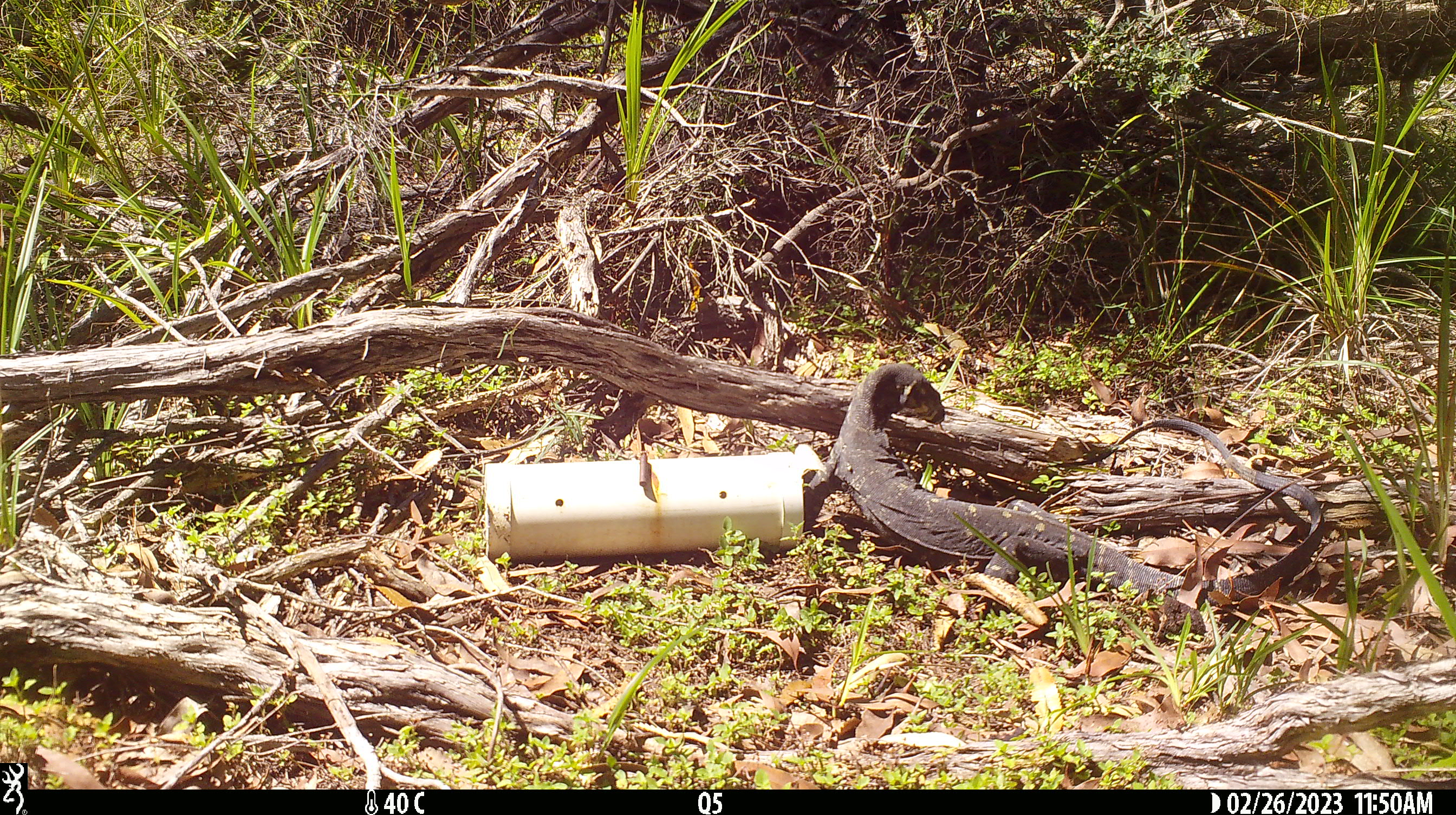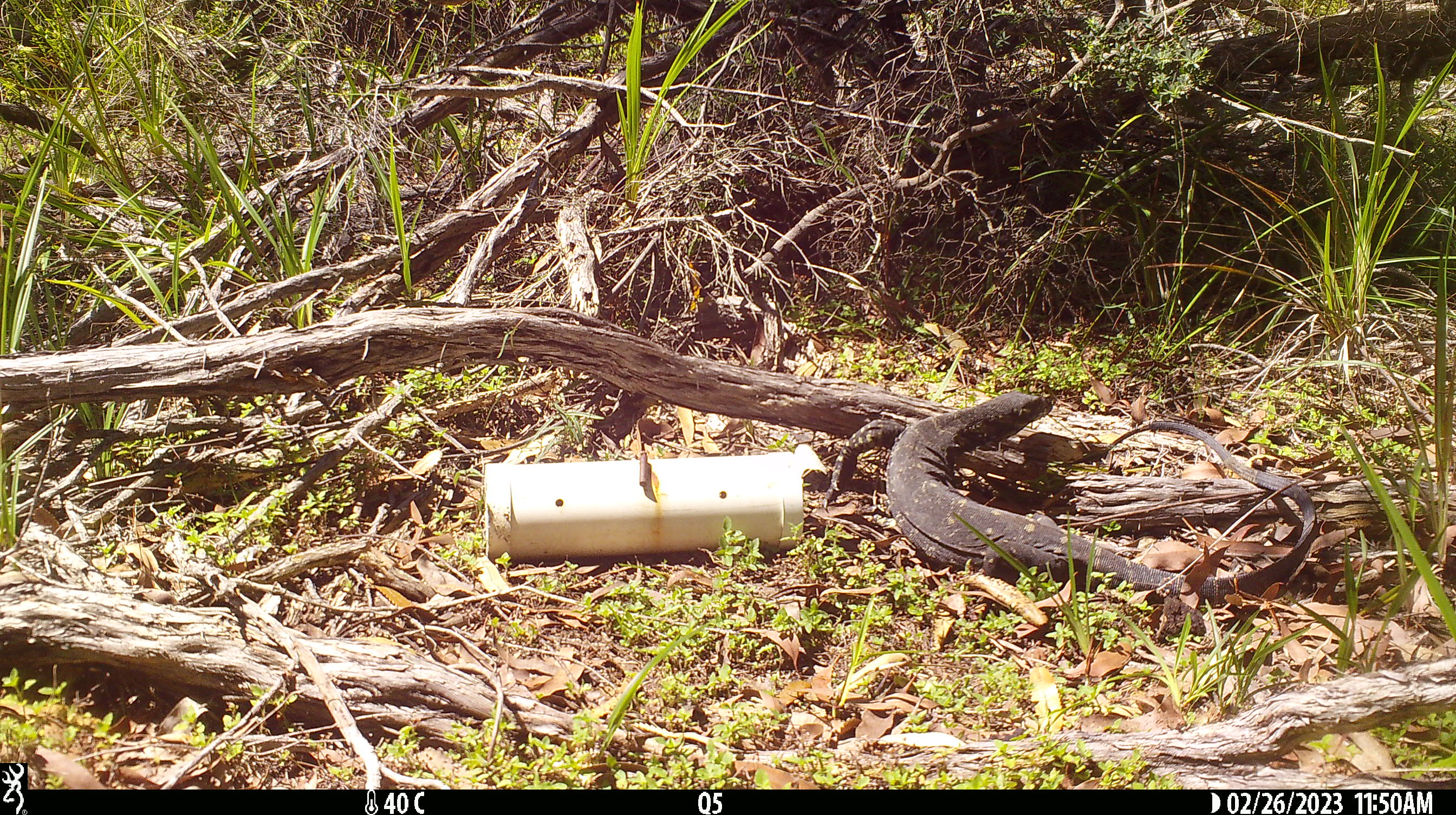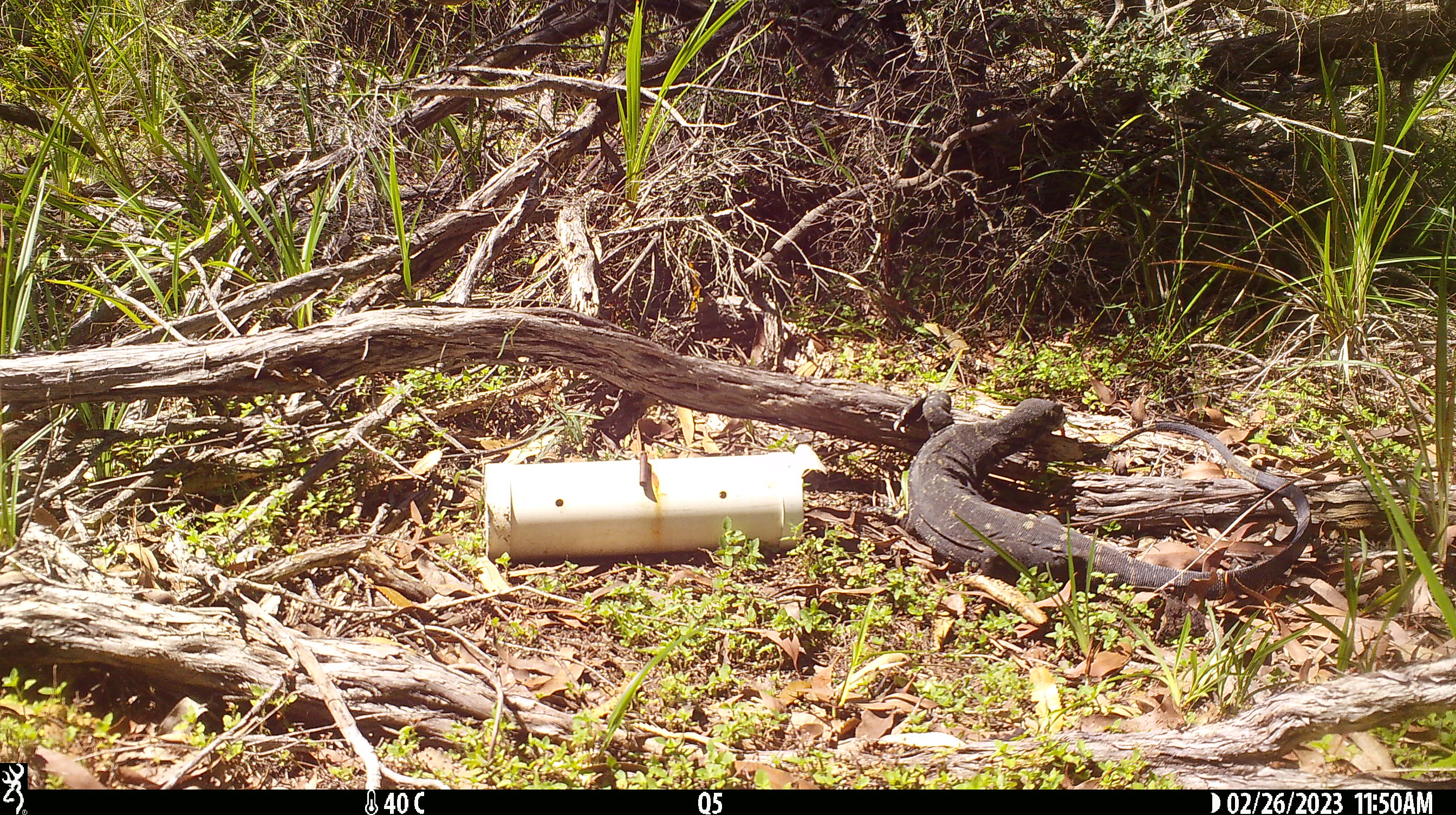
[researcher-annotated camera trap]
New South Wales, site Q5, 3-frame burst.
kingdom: Animalia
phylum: Chordata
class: Reptilia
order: Squamata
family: Varanidae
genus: Varanus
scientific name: Varanus varius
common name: lace monitor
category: goanna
Goanna (lace monitor) (Varanus varius).